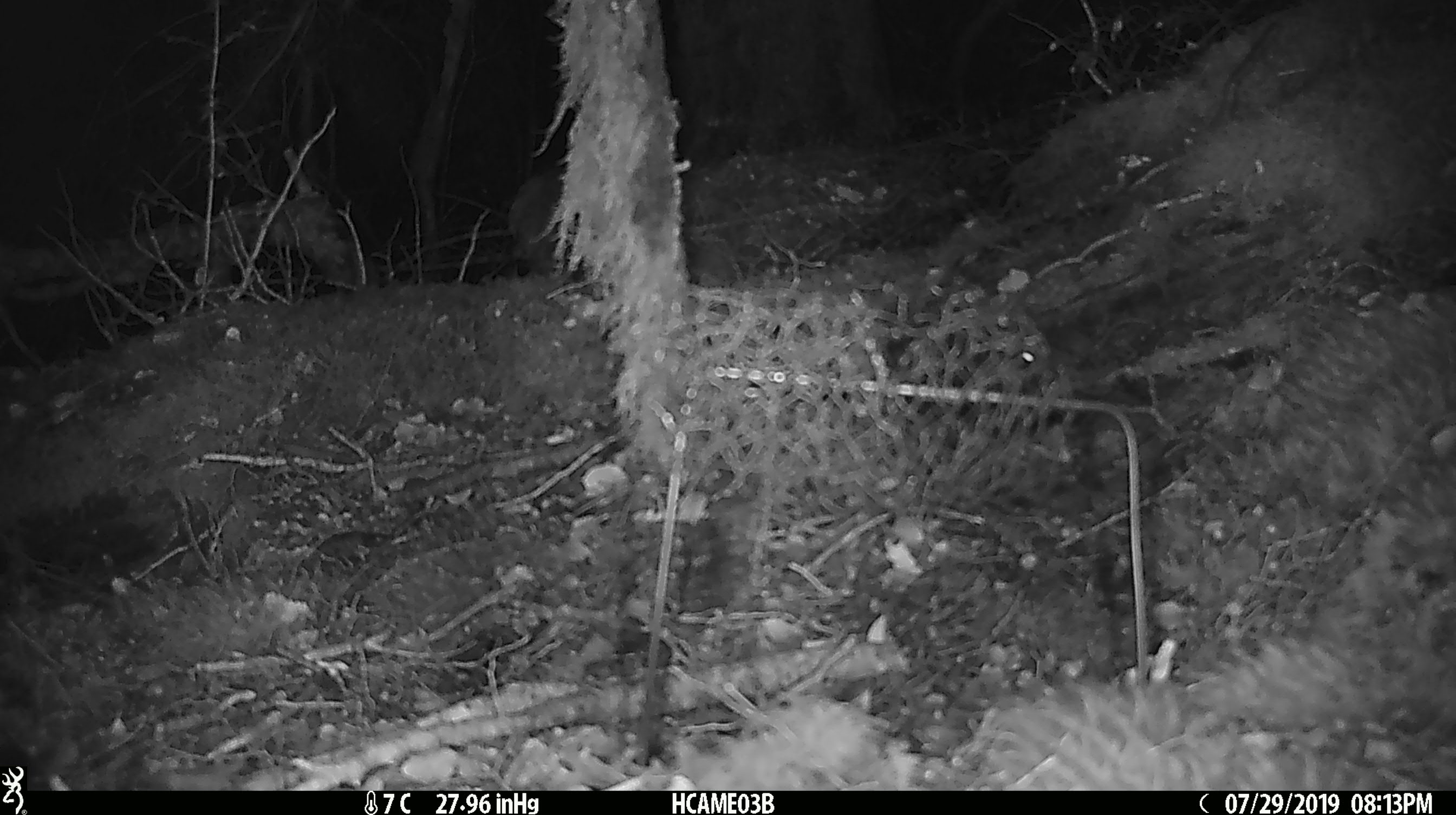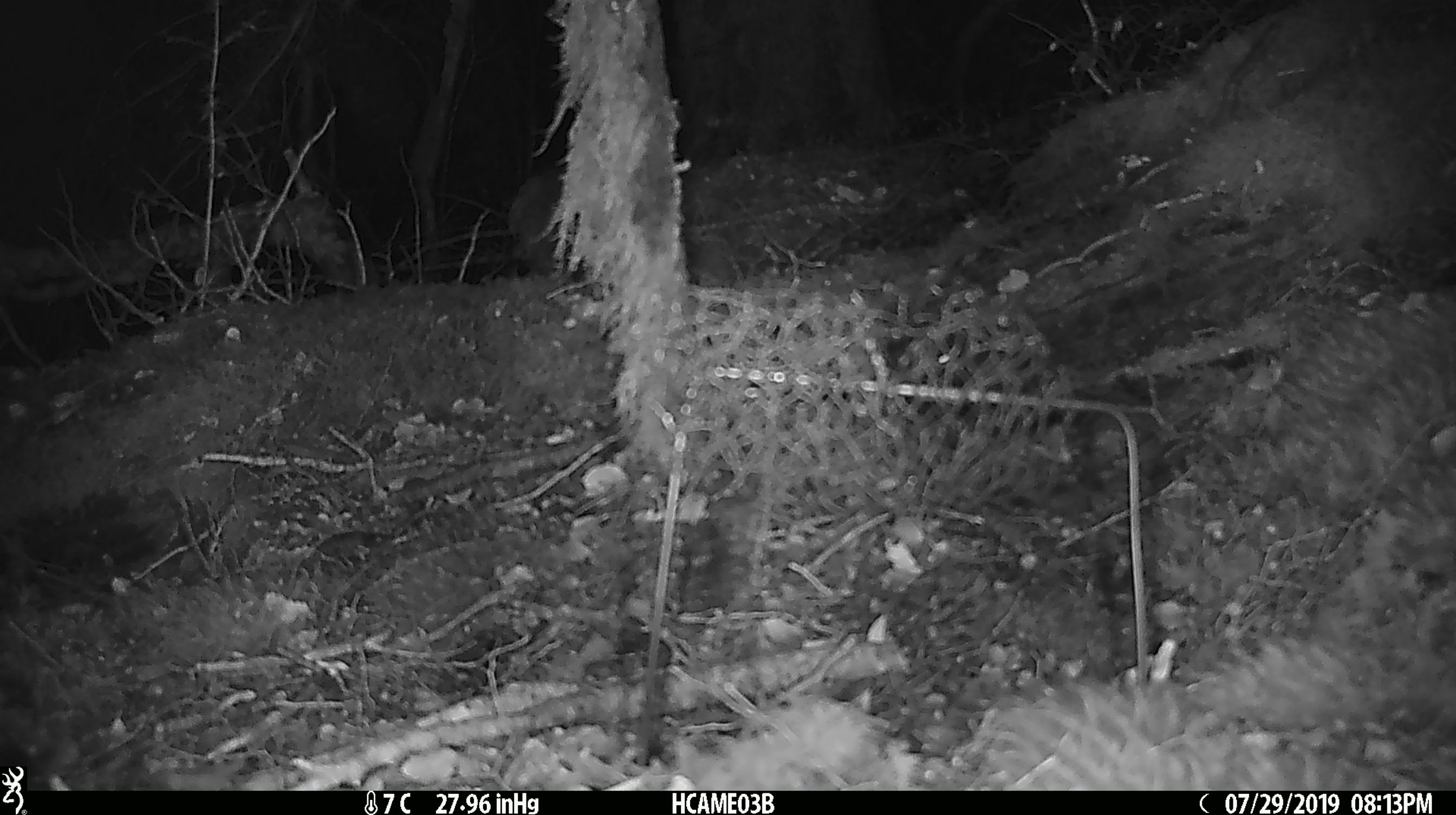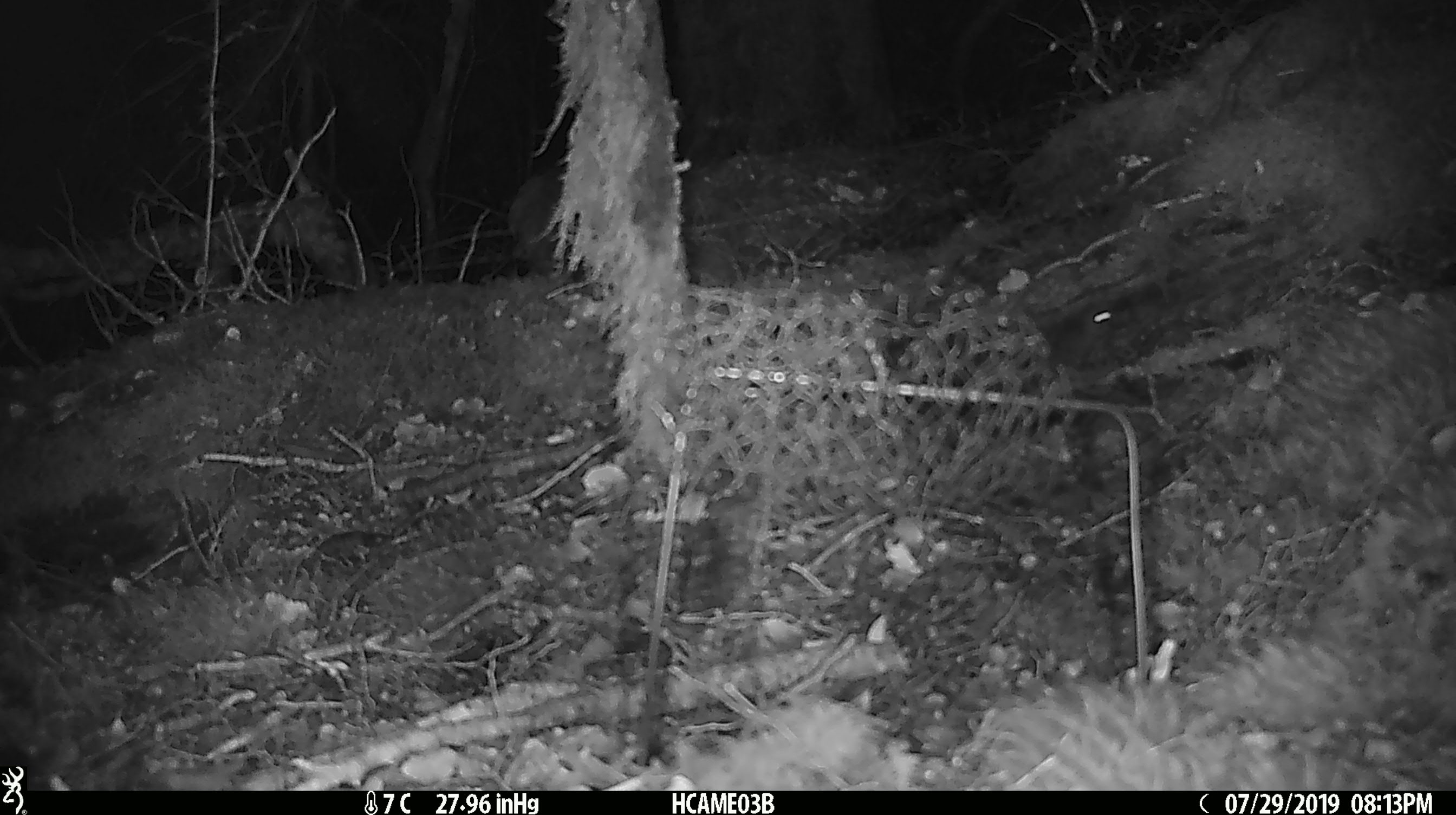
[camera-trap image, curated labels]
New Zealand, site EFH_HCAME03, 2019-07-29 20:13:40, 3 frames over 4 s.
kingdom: Animalia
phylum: Chordata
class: Mammalia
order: Rodentia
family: Muridae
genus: Mus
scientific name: Mus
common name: mouse